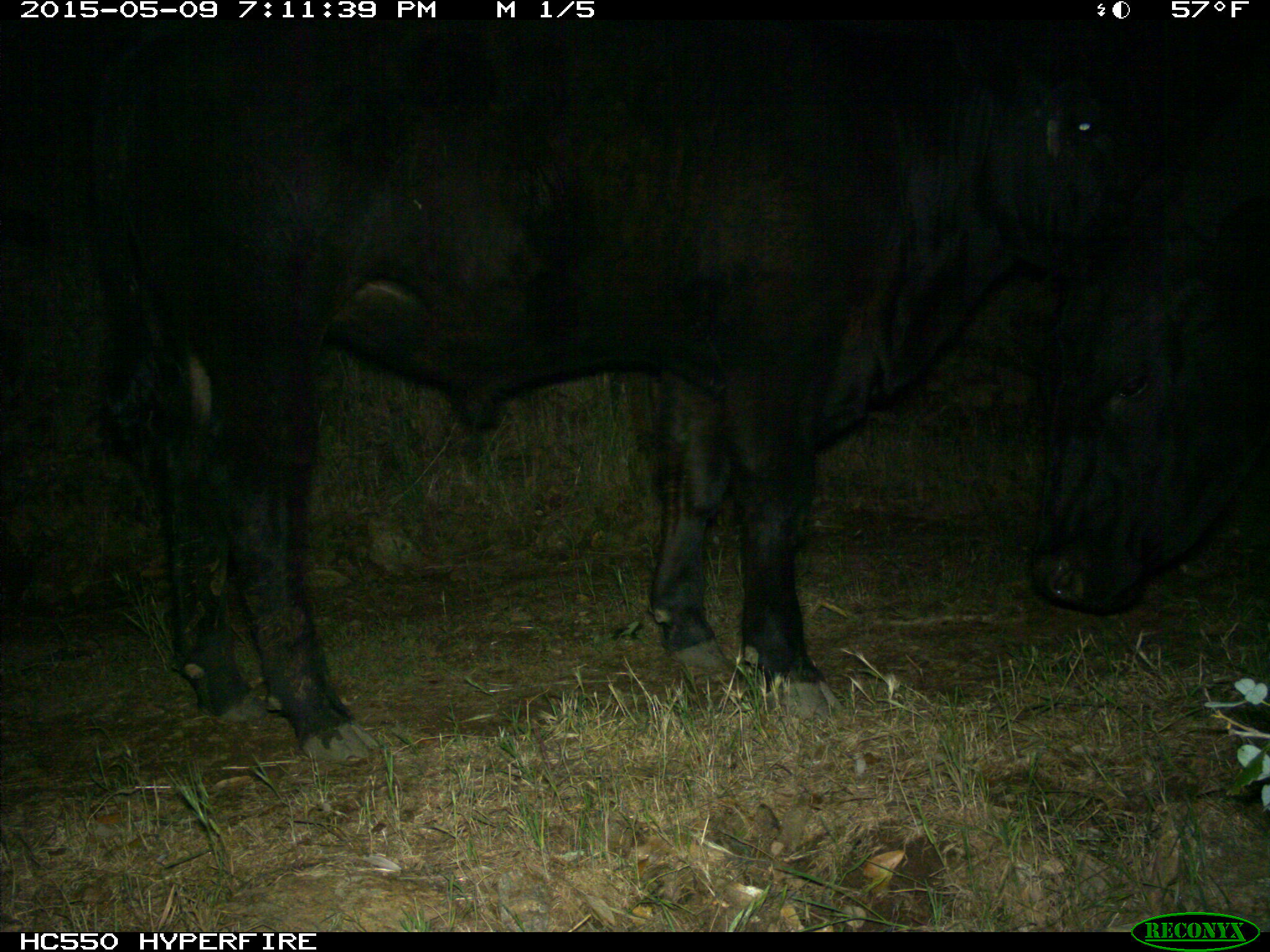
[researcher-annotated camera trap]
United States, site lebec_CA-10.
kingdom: Animalia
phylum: Chordata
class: Mammalia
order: Artiodactyla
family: Bovidae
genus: Bos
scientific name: Bos taurus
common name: domestic cow